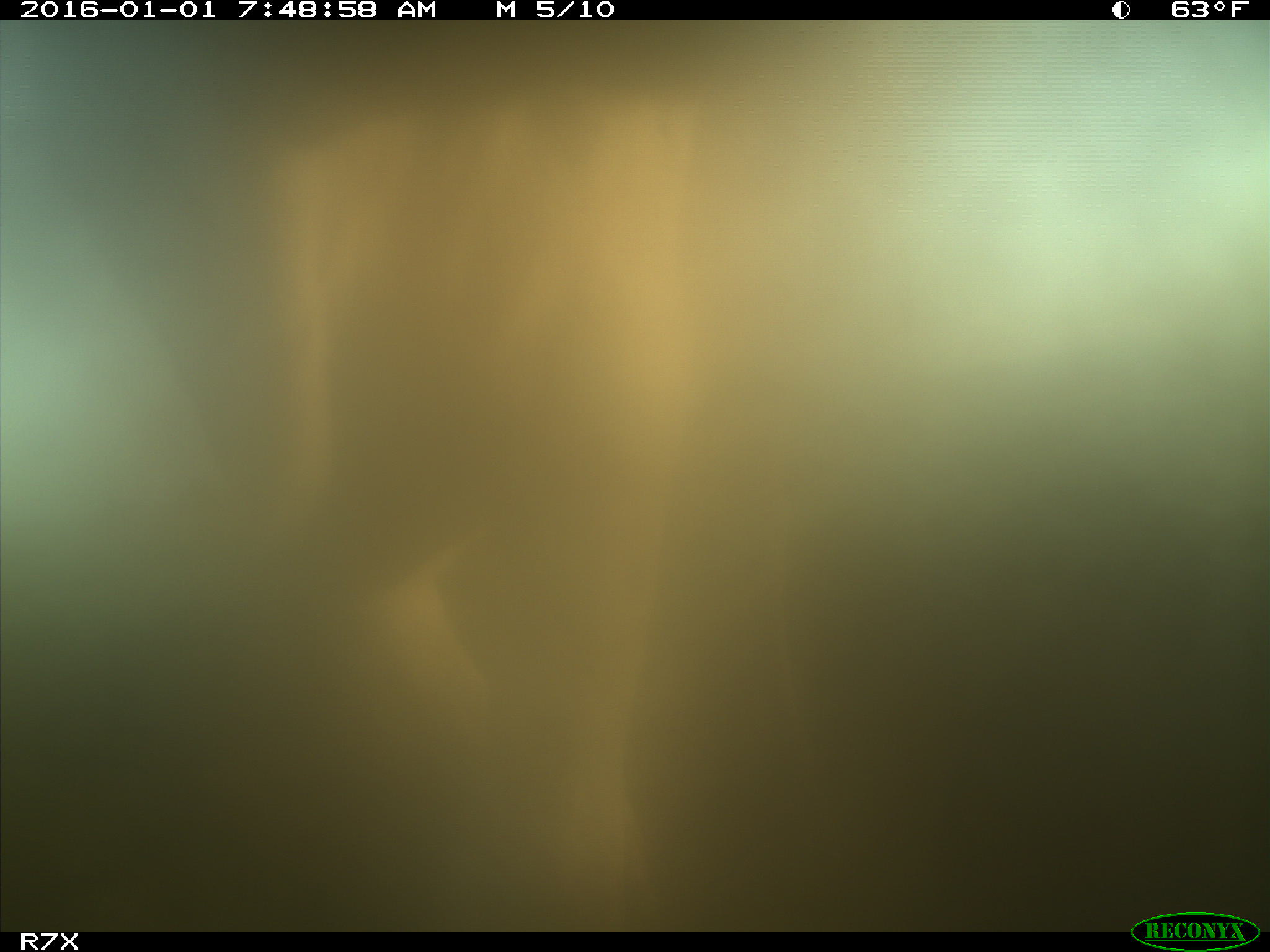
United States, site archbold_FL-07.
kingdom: Animalia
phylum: Chordata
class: Mammalia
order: Artiodactyla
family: Bovidae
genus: Bos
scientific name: Bos taurus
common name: domestic cow